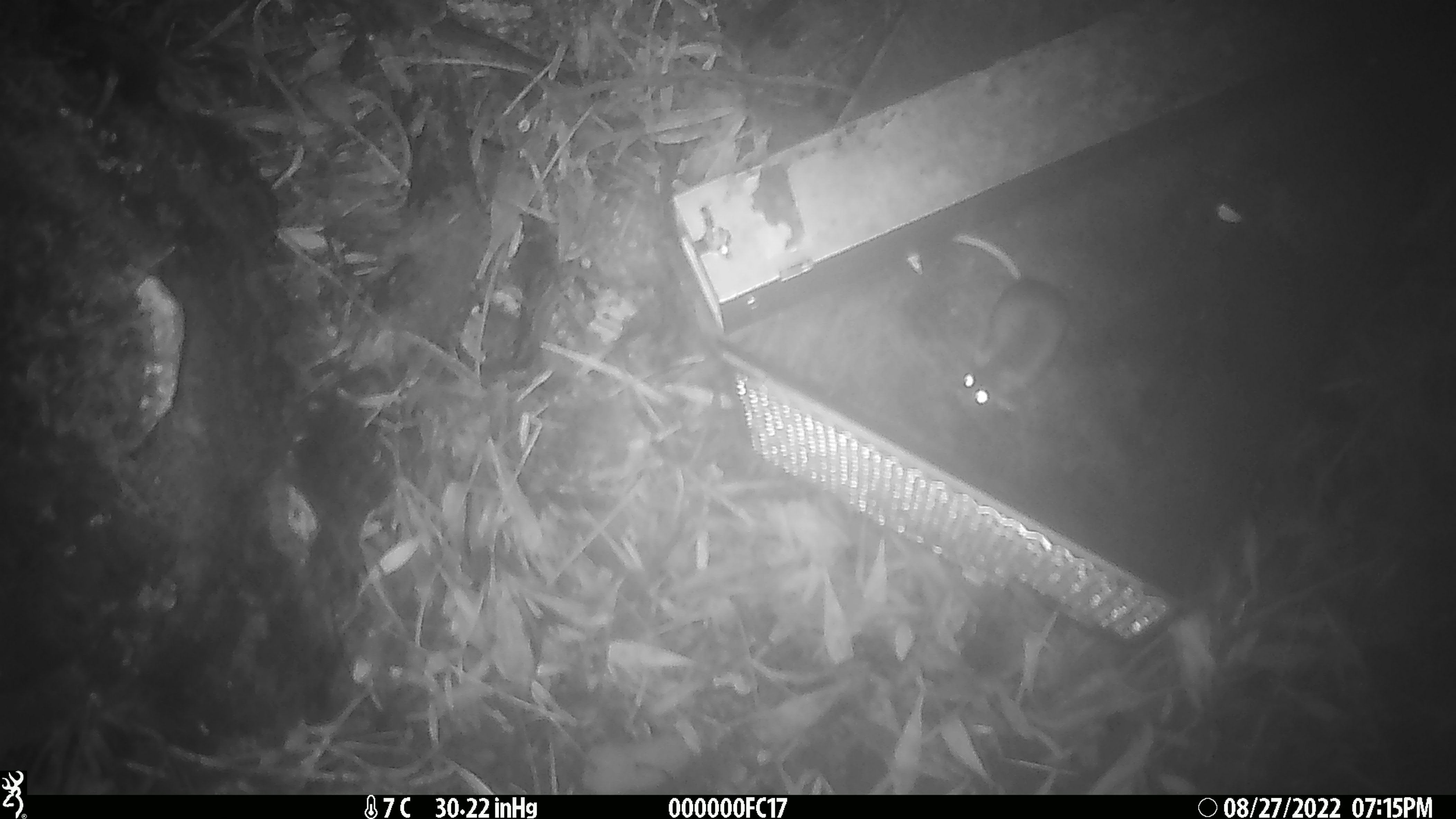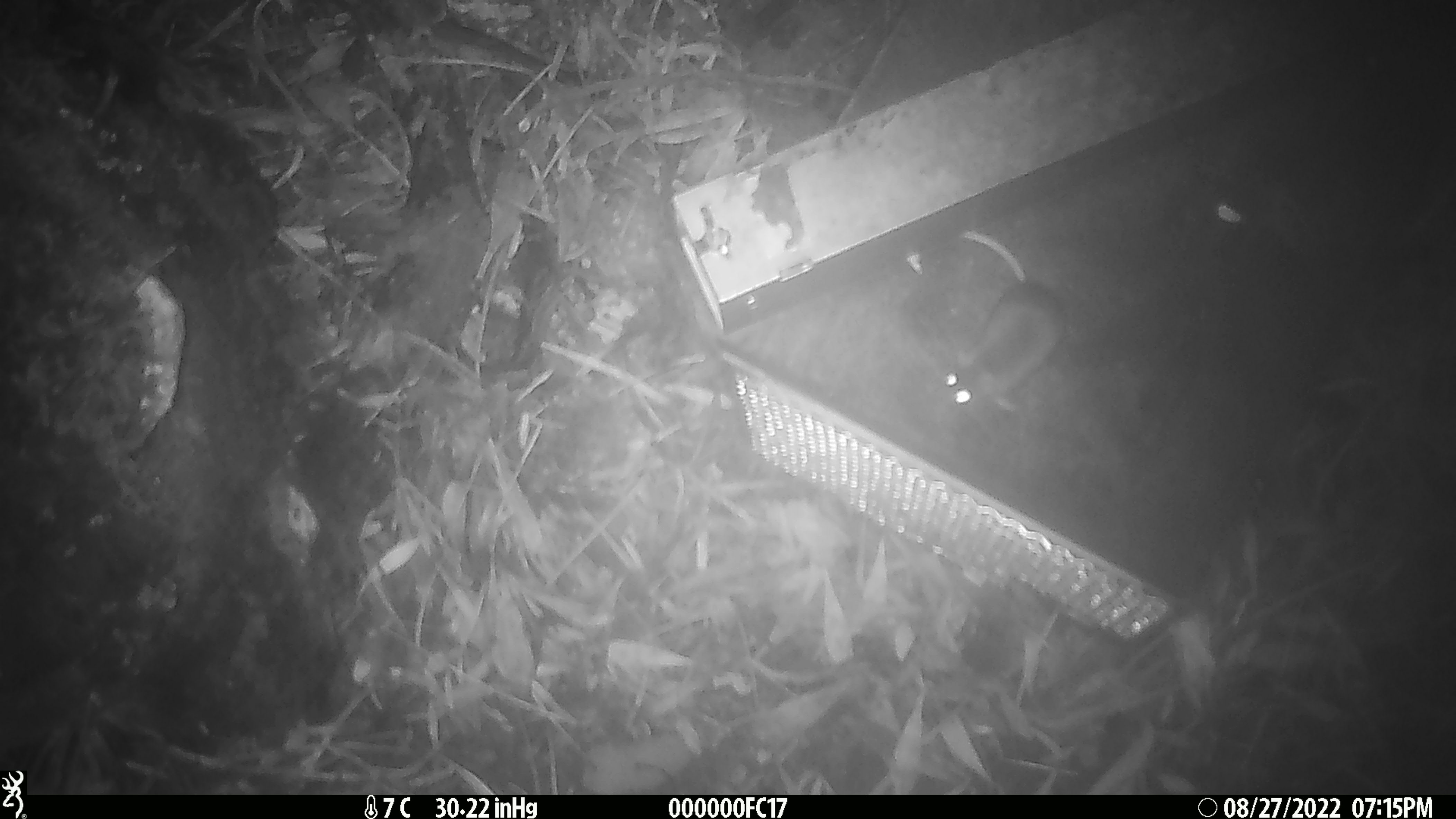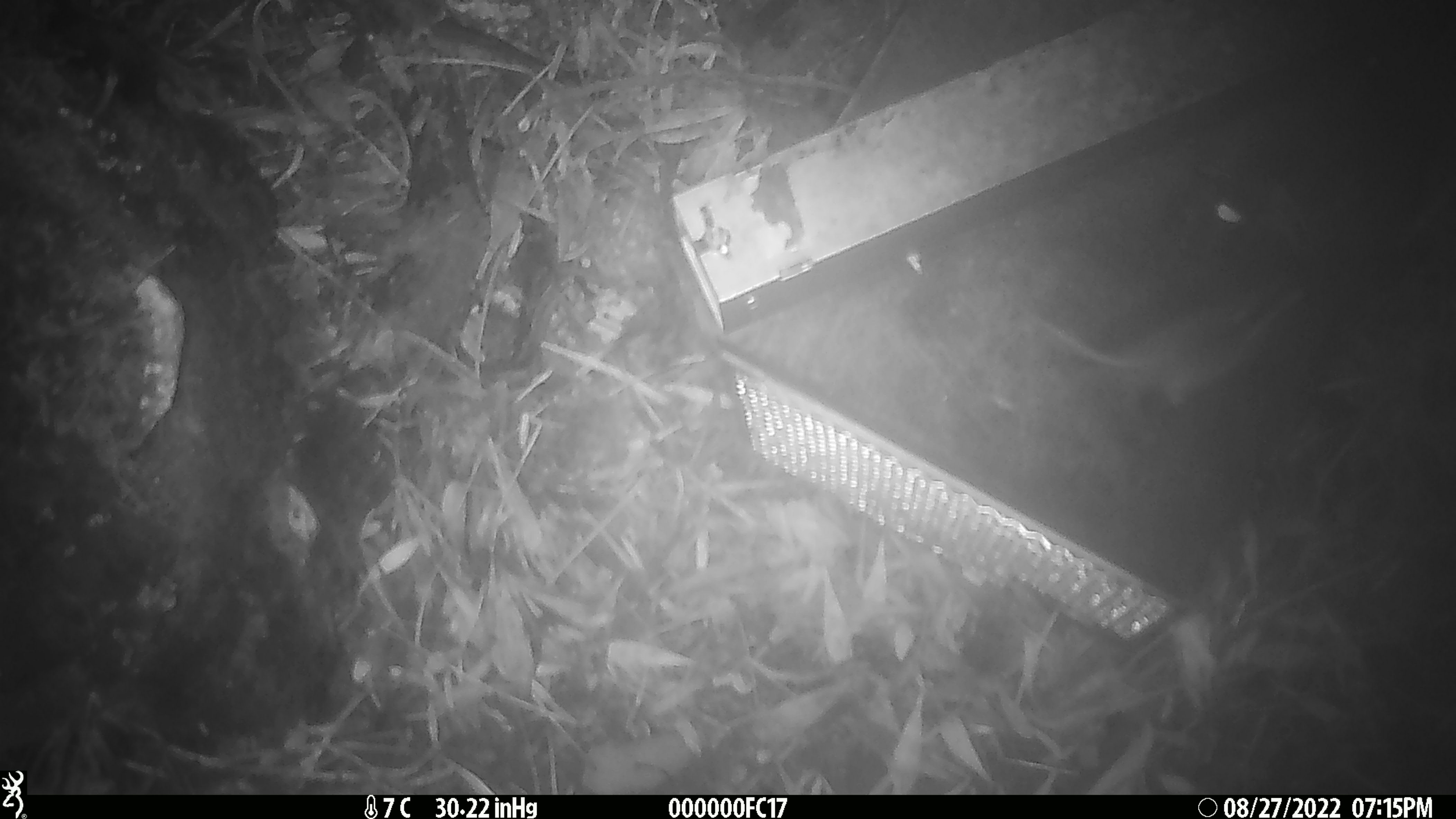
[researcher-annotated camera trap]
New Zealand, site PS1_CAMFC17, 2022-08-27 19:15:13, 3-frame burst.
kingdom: Animalia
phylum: Chordata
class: Mammalia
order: Rodentia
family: Muridae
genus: Mus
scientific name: Mus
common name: mouse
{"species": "mouse (Mus)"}